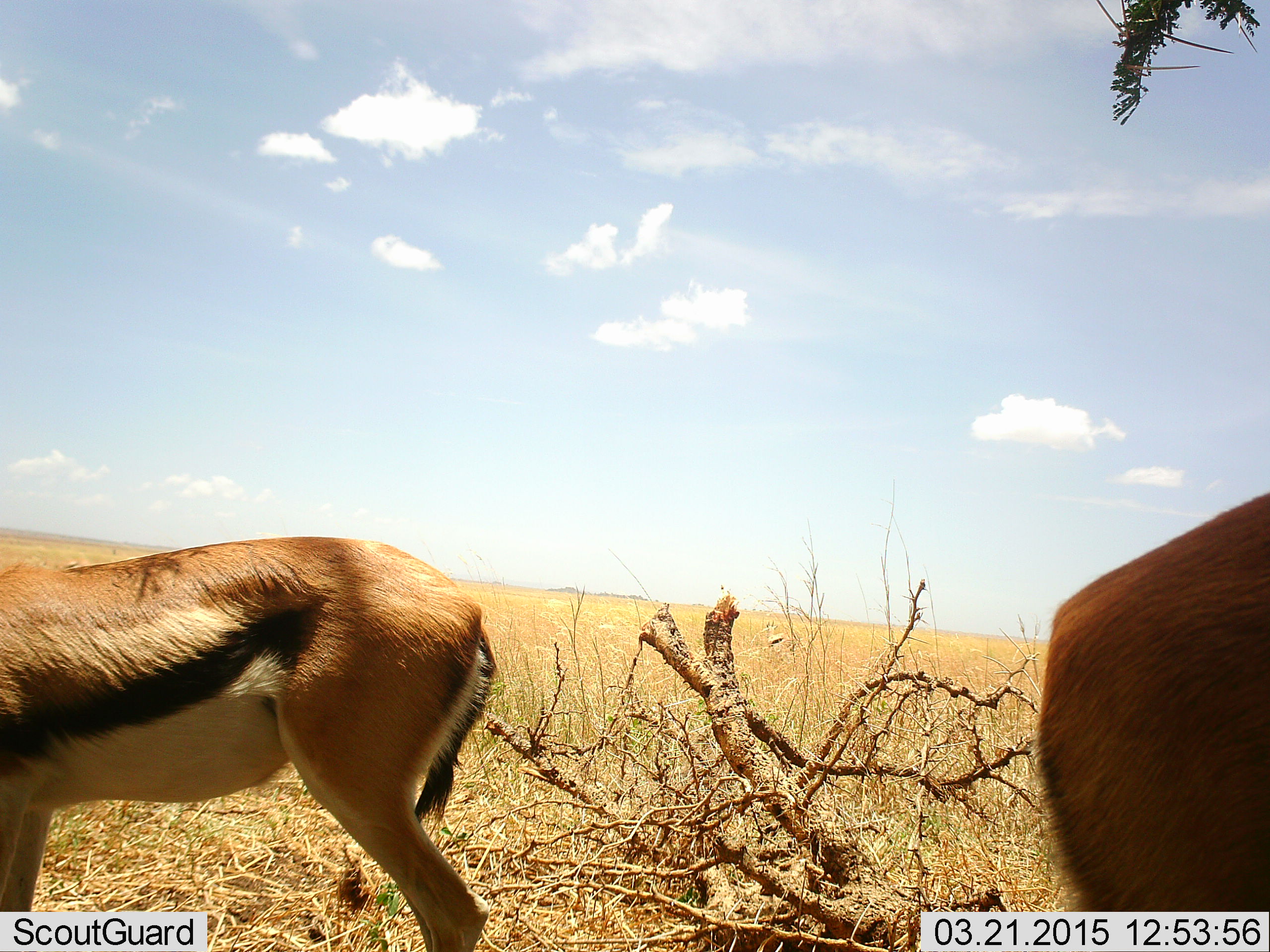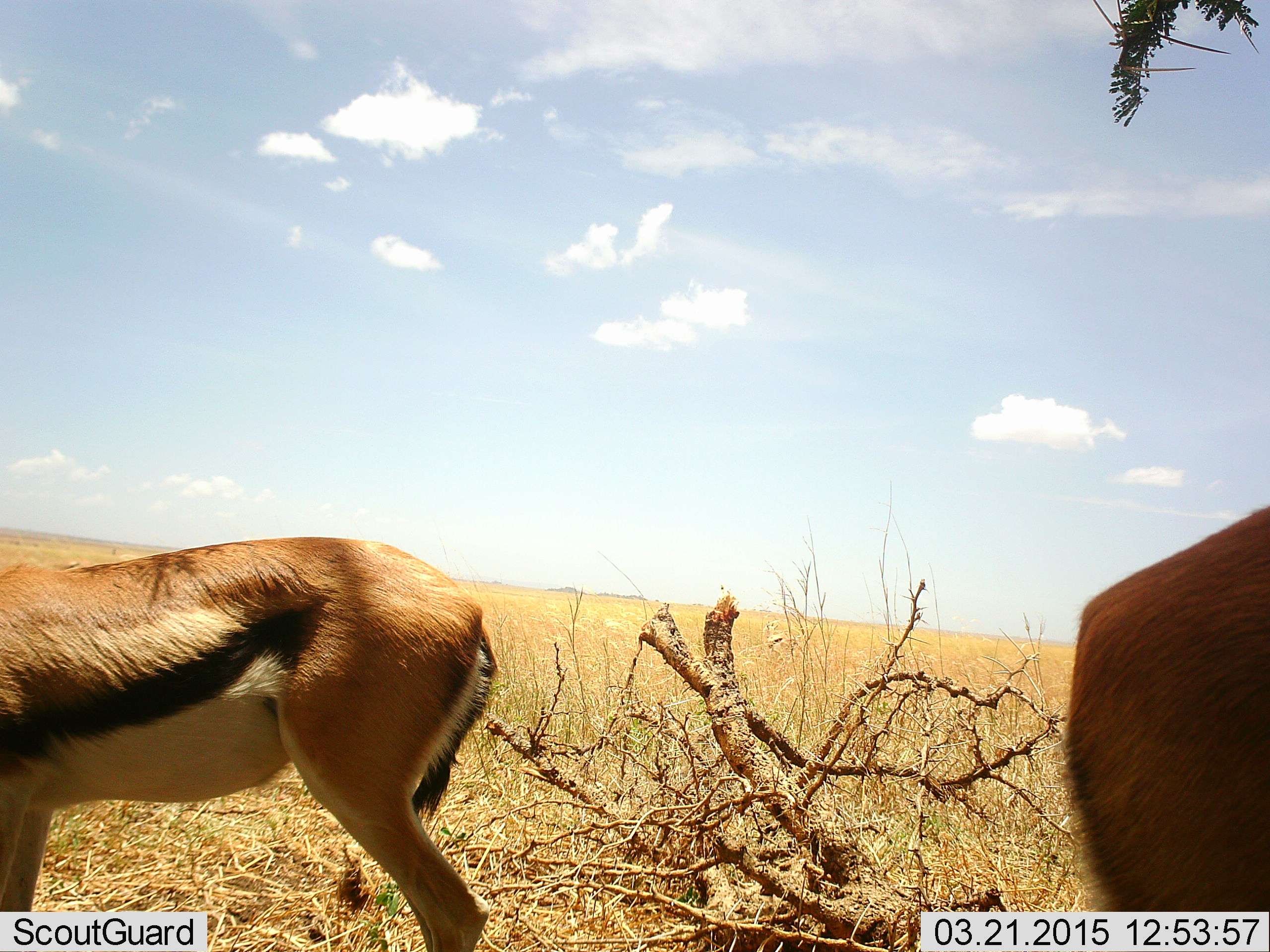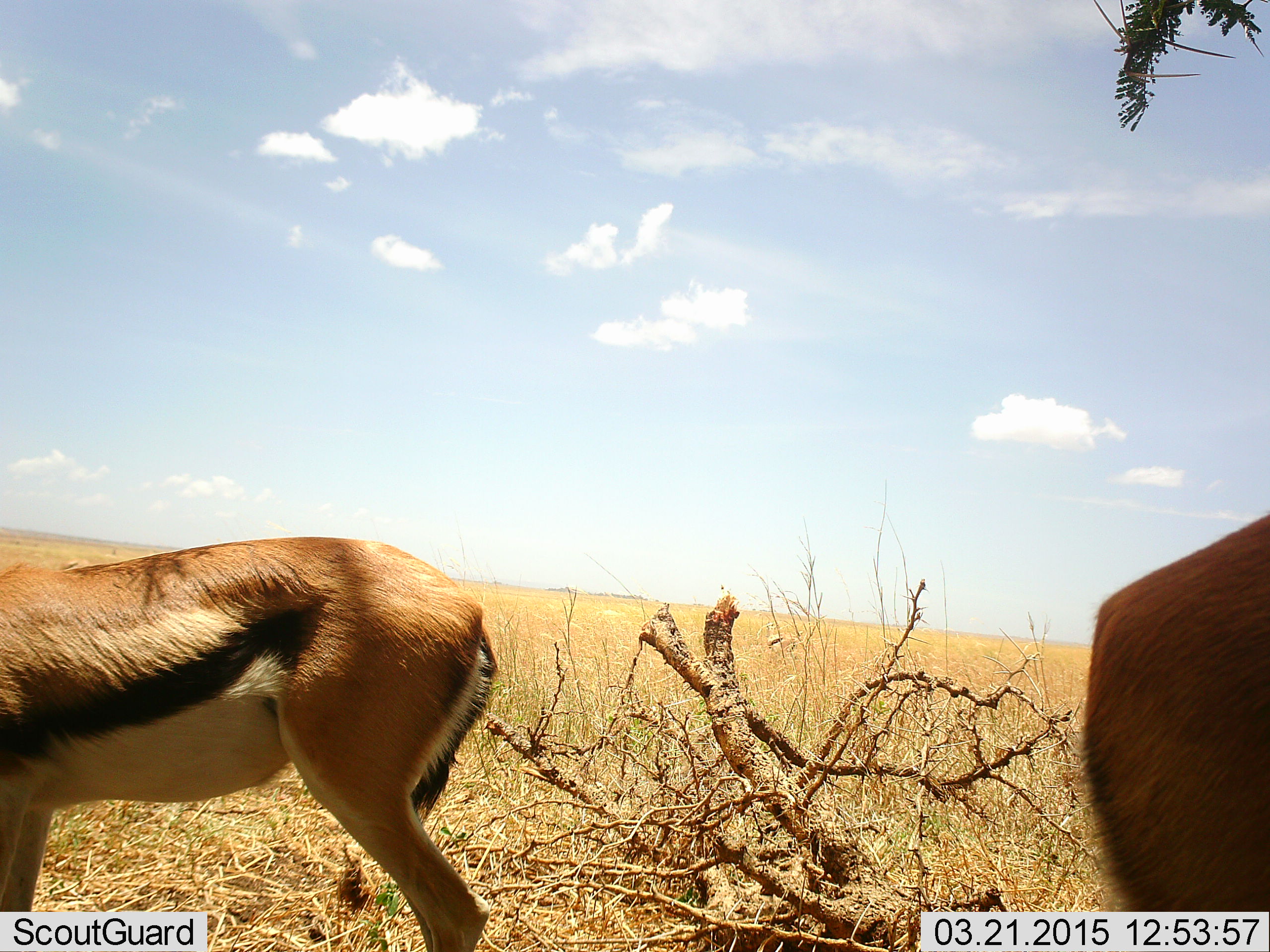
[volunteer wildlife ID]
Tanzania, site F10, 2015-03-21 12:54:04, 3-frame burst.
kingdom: Animalia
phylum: Chordata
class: Mammalia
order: Artiodactyla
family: Bovidae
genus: Eudorcas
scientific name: Eudorcas thomsonii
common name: thomson's gazelle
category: gazellethomsons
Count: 2.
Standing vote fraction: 90%.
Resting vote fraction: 0%.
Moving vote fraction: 10%.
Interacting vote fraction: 0%.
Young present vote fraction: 0%.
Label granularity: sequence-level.